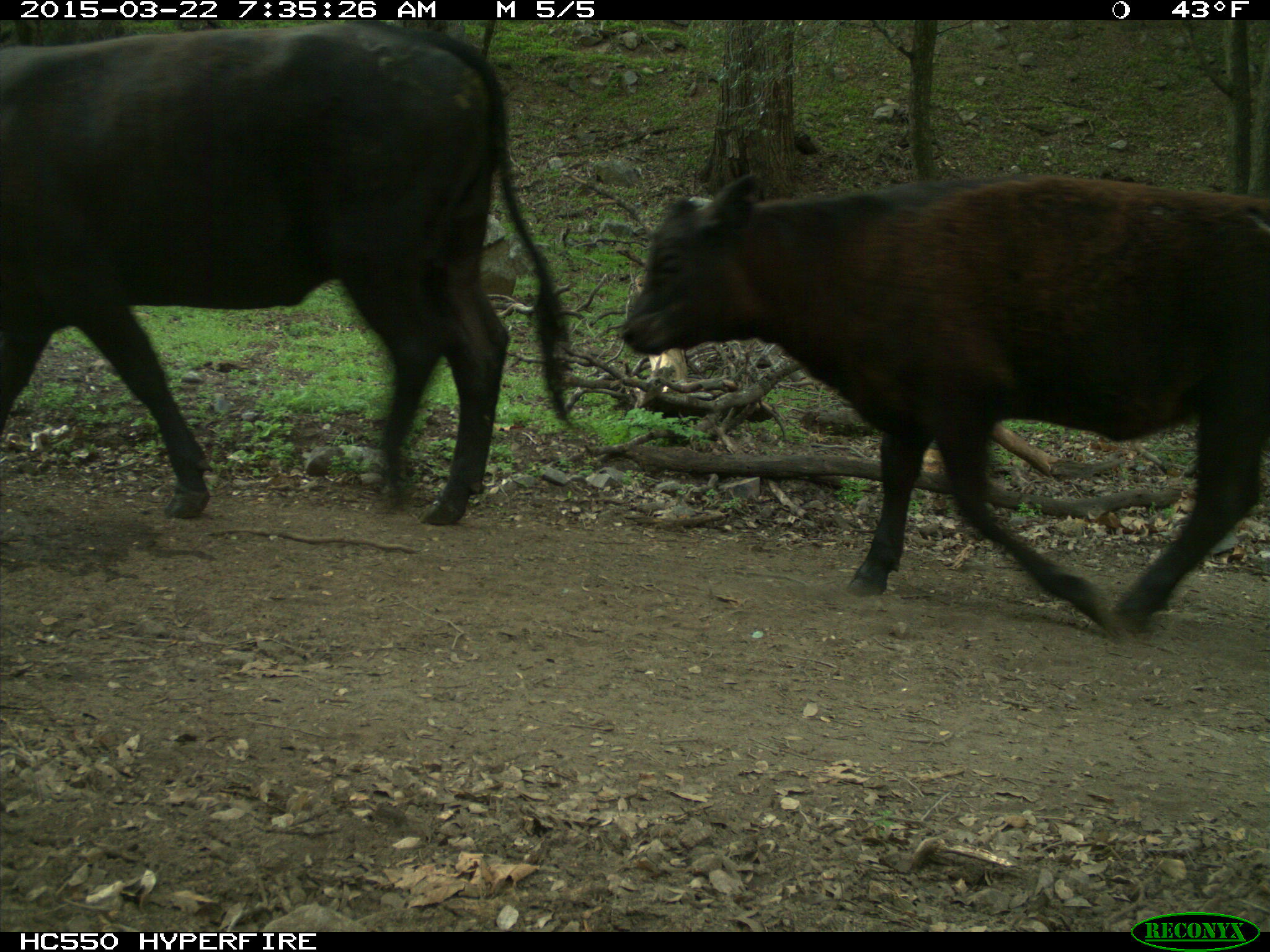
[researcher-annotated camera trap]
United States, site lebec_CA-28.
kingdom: Animalia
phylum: Chordata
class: Mammalia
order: Artiodactyla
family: Bovidae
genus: Bos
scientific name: Bos taurus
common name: domestic cow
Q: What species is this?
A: Bos taurus (domestic cow).